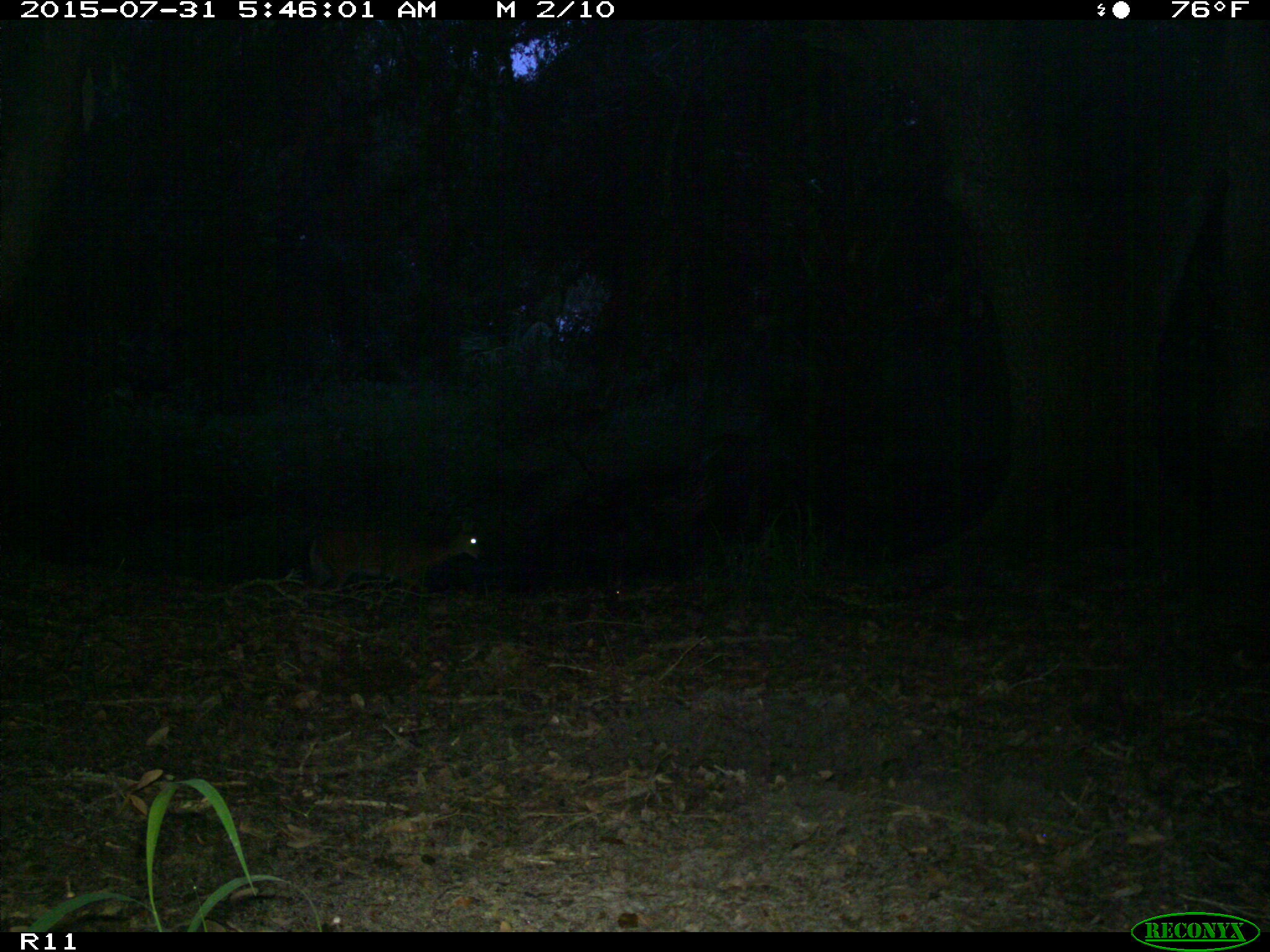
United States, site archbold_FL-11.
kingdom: Animalia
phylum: Chordata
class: Mammalia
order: Artiodactyla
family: Cervidae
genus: Odocoileus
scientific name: Odocoileus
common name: deer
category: unidentified deer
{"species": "unidentified deer (deer) (Odocoileus)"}